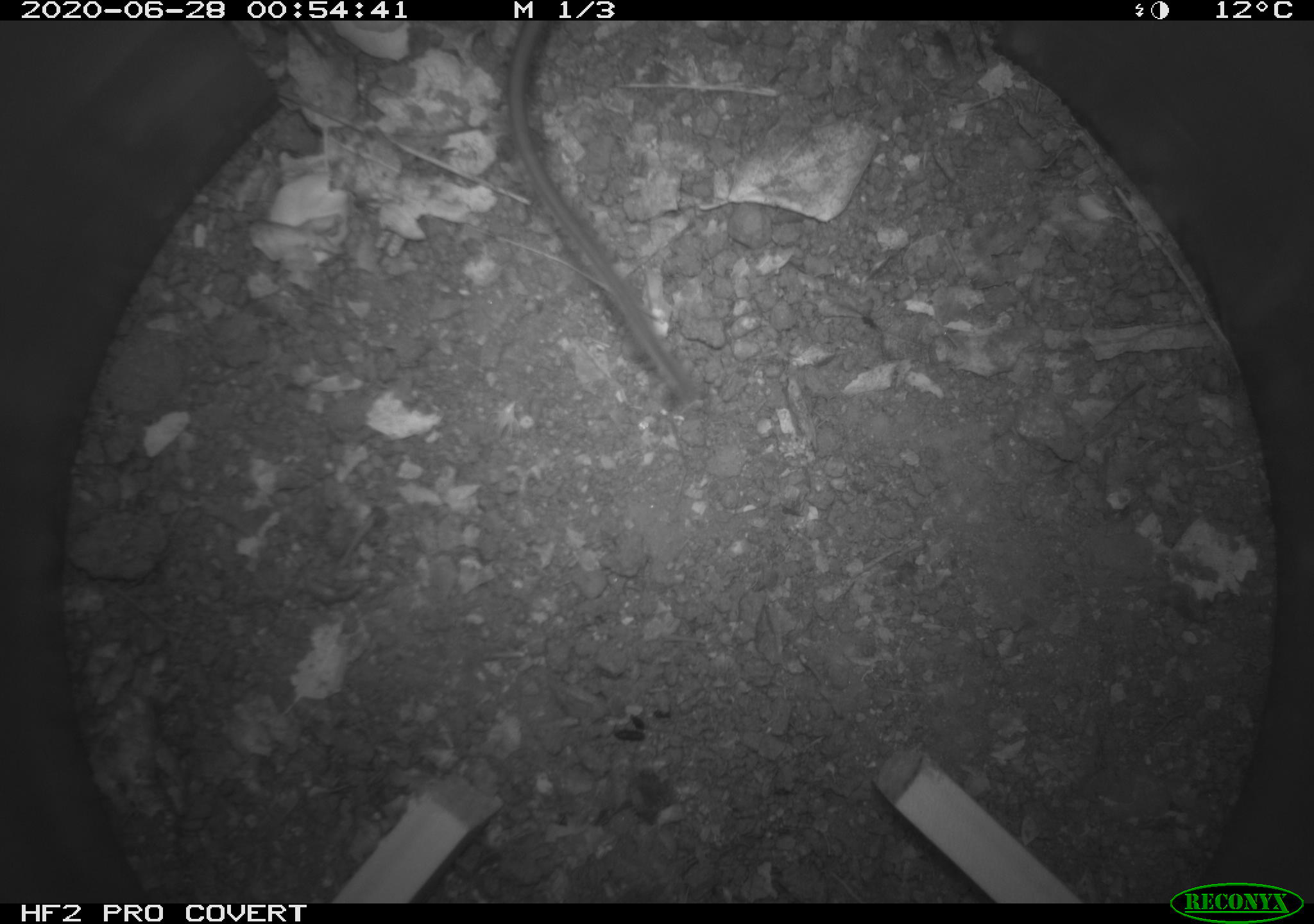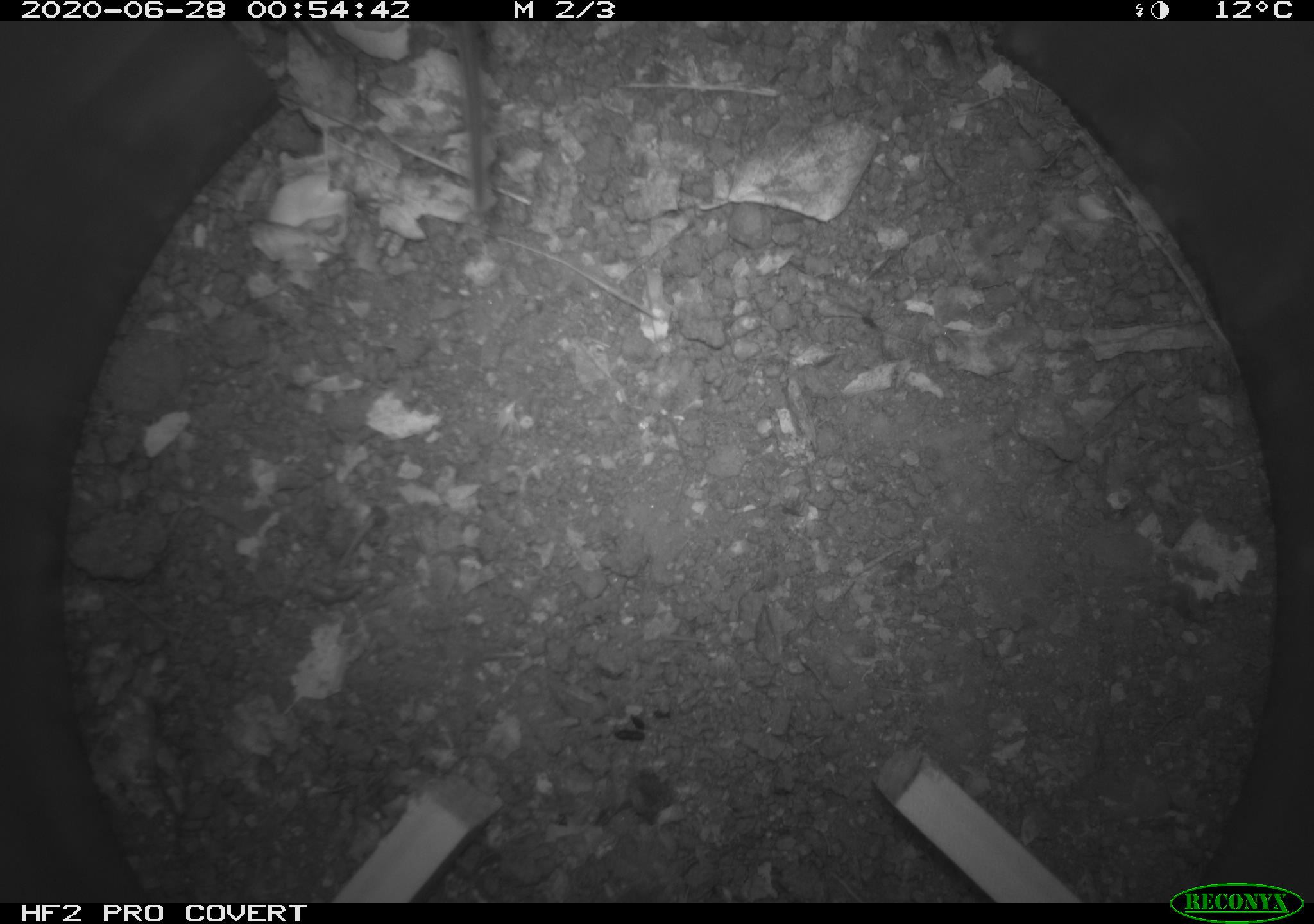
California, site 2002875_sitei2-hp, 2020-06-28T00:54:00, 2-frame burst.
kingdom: Animalia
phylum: Chordata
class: Mammalia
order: Rodentia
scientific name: Rodentia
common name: rodent